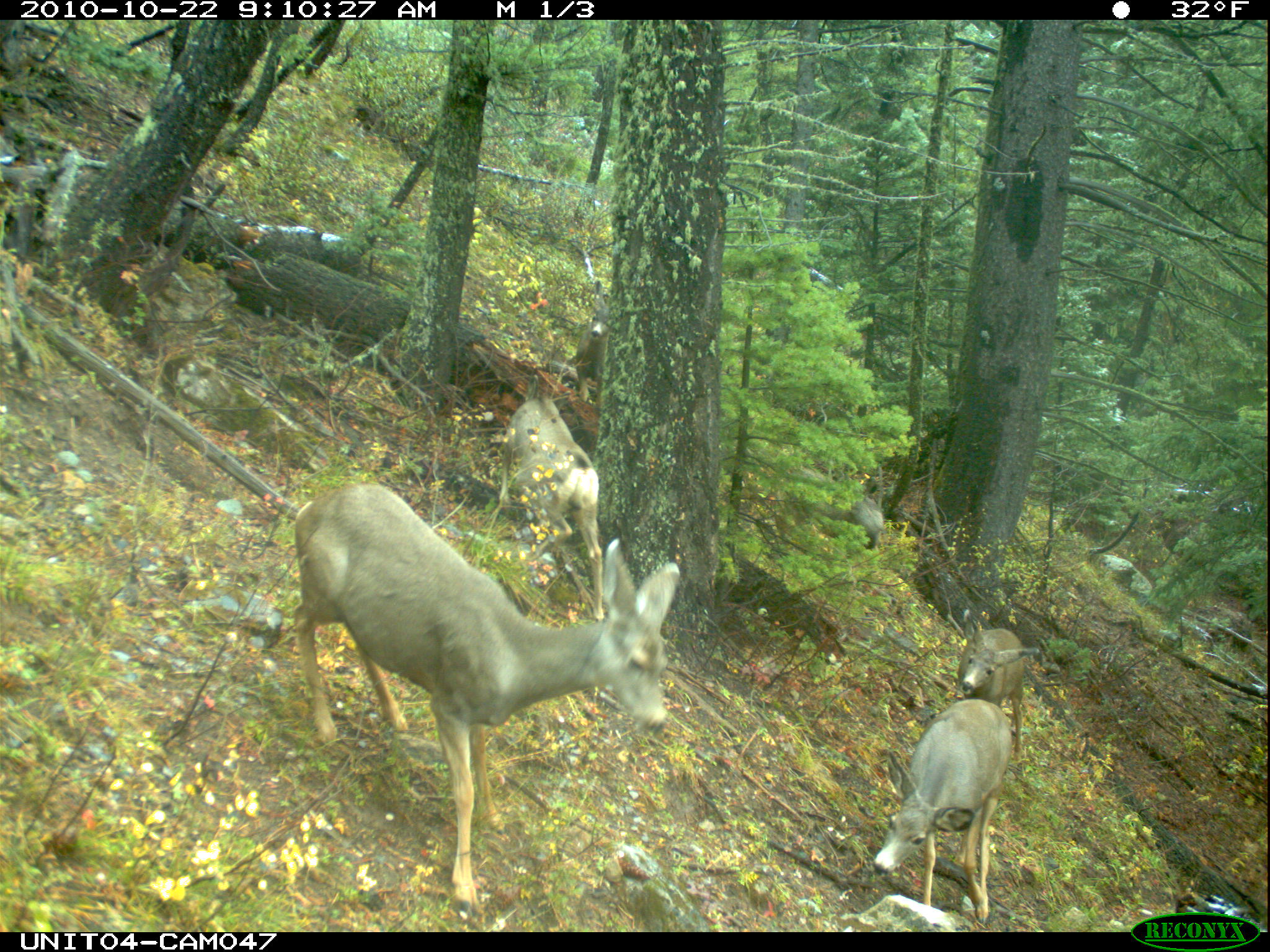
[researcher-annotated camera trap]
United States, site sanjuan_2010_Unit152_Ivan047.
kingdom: Animalia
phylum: Chordata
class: Mammalia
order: Artiodactyla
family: Cervidae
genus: Odocoileus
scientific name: Odocoileus hemionus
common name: mule deer